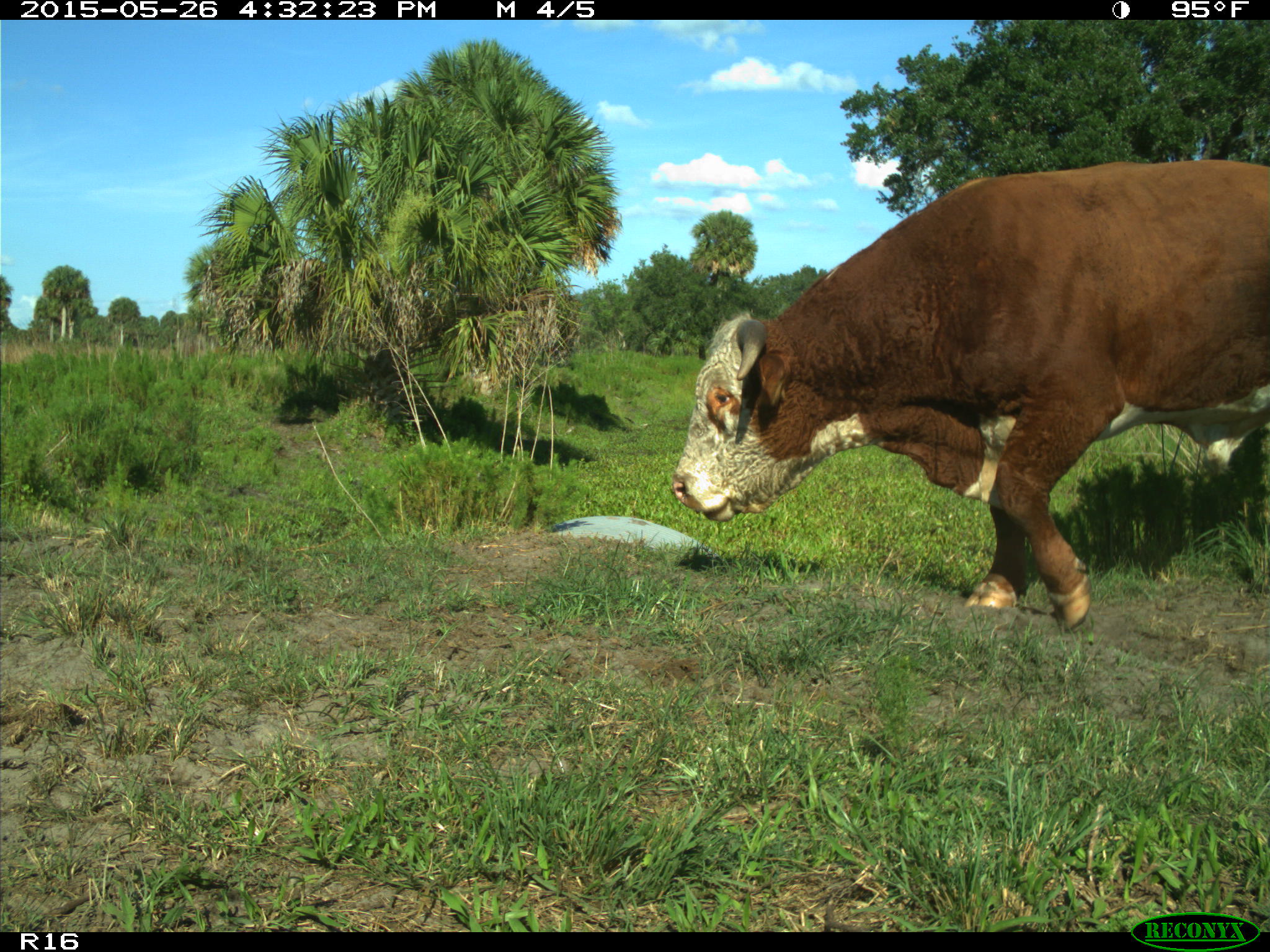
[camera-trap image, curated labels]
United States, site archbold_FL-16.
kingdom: Animalia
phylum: Chordata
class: Mammalia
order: Artiodactyla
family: Bovidae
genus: Bos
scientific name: Bos taurus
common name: domestic cow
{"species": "Bos taurus (domestic cow)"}